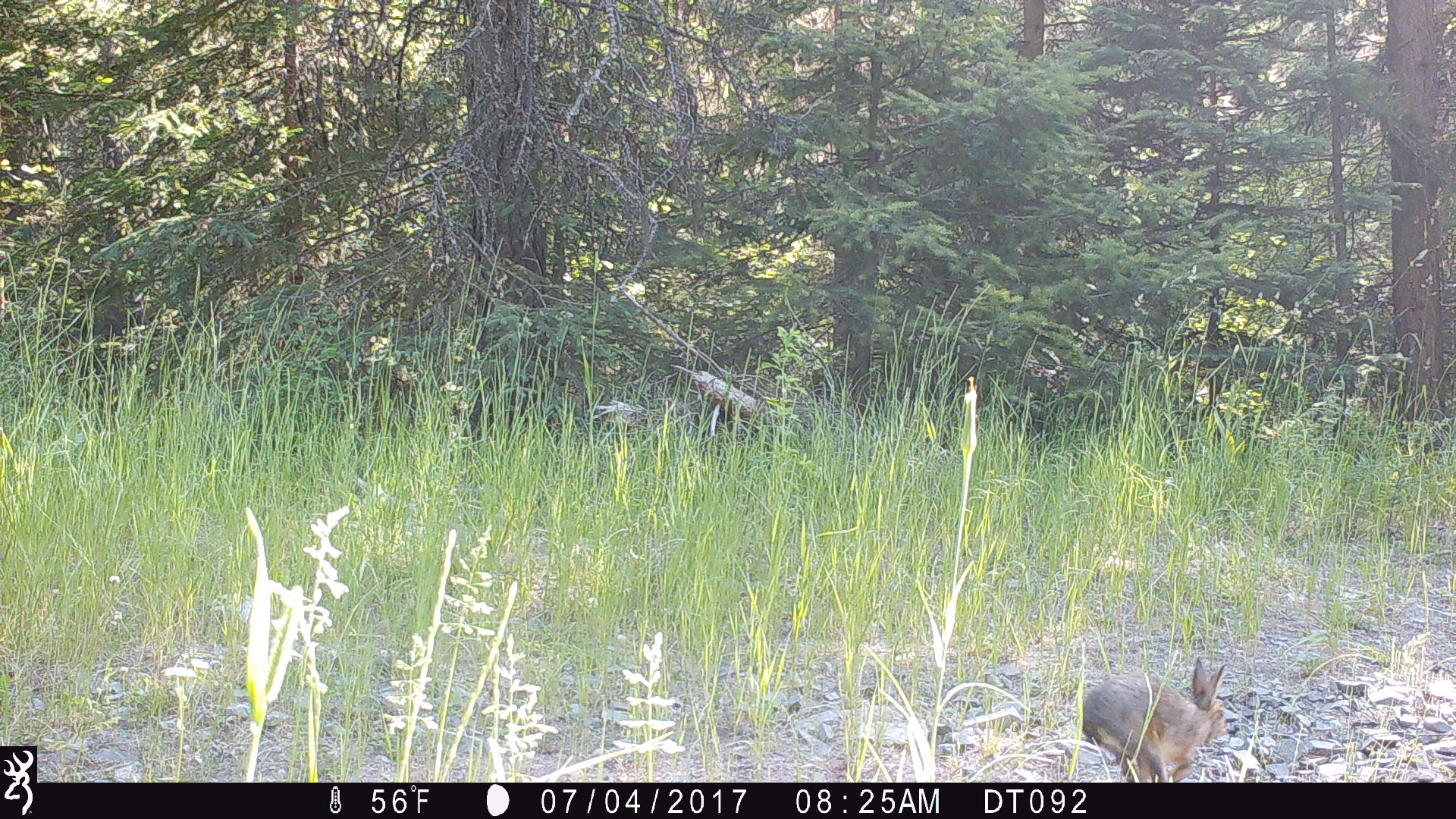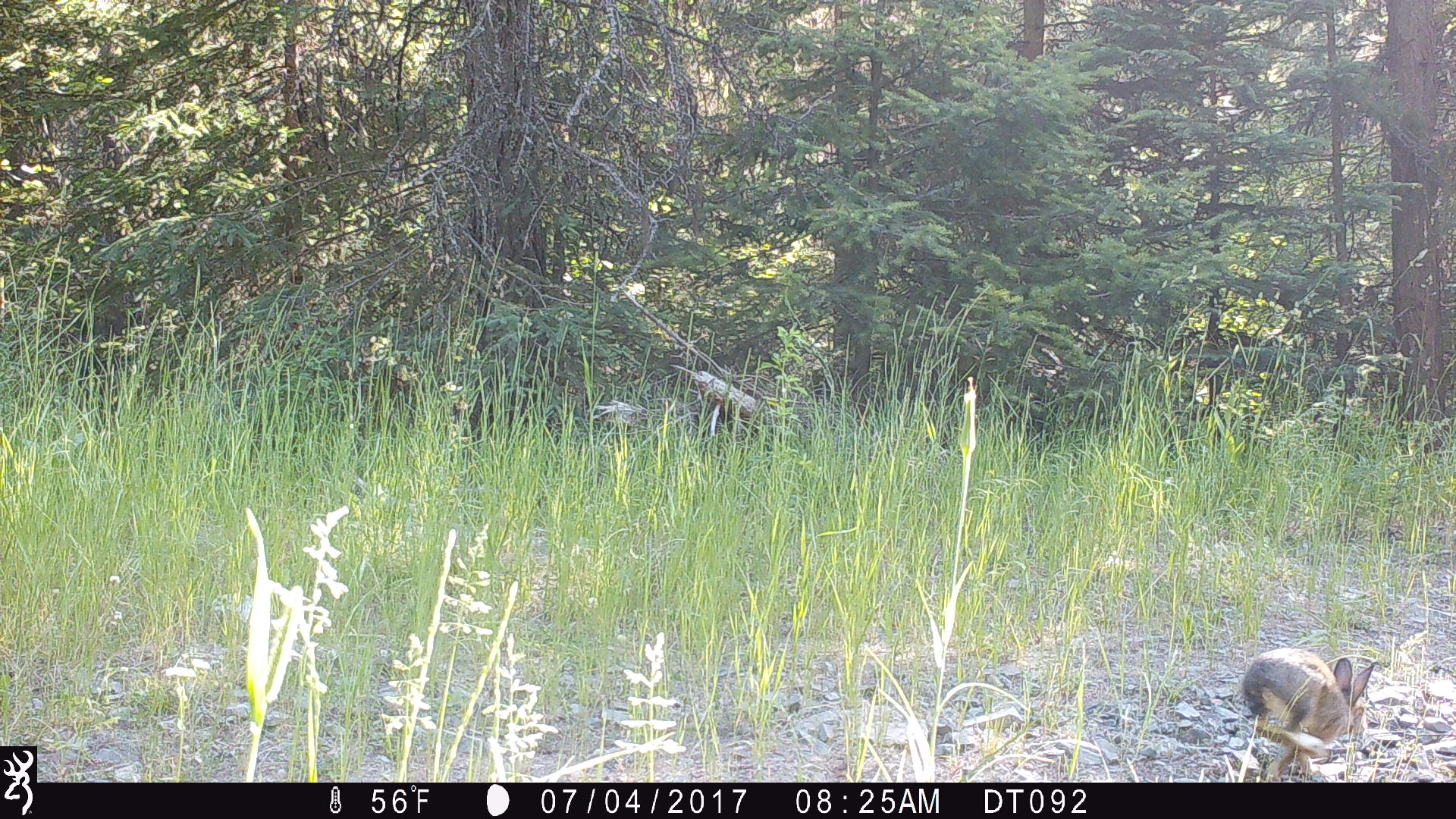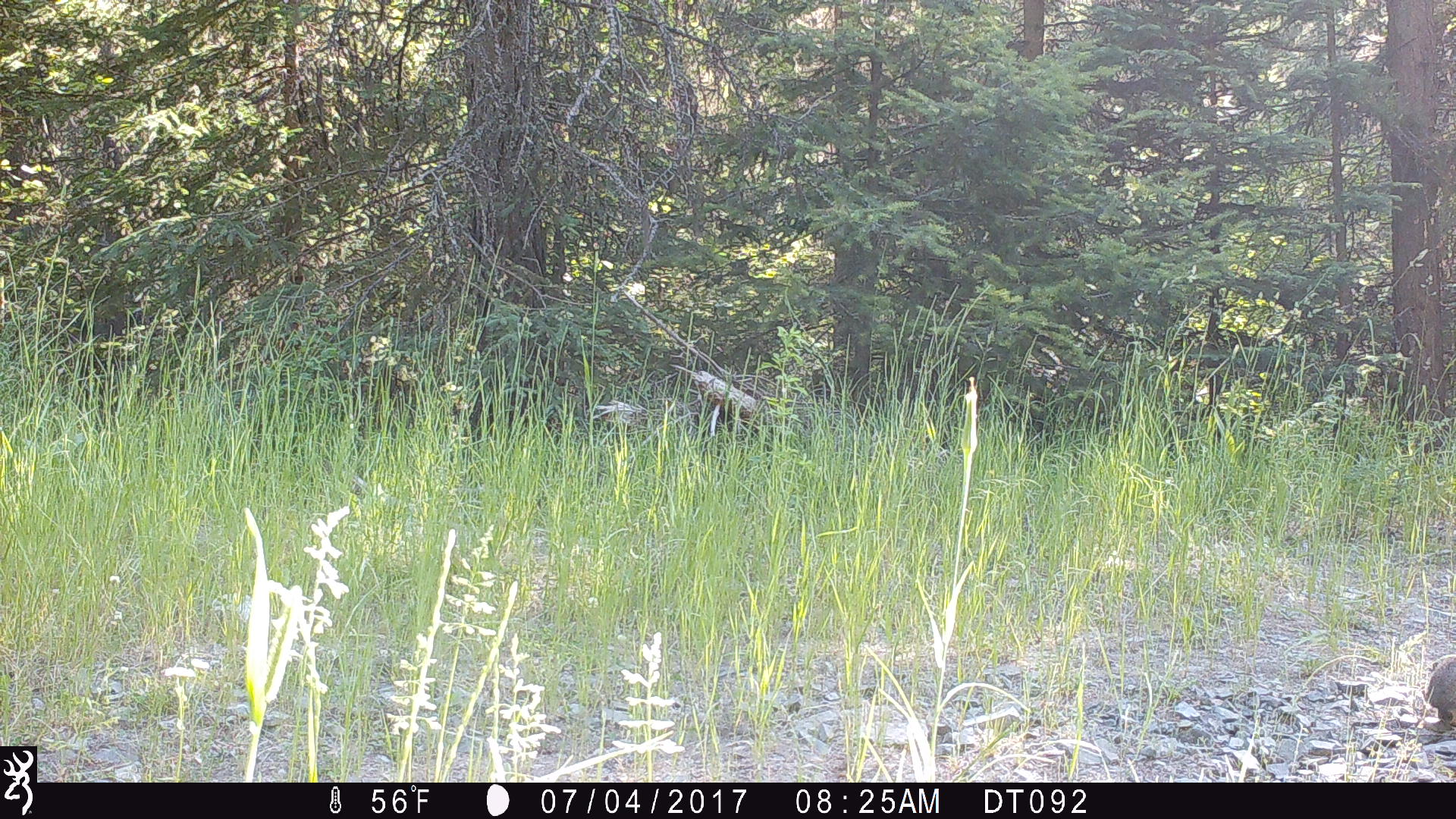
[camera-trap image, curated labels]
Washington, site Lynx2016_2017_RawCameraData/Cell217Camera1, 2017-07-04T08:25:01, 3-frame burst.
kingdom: Animalia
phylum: Chordata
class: Mammalia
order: Lagomorpha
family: Leporidae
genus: Lepus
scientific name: Lepus americanus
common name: snowshoe hare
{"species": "Lepus americanus (snowshoe hare)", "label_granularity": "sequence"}